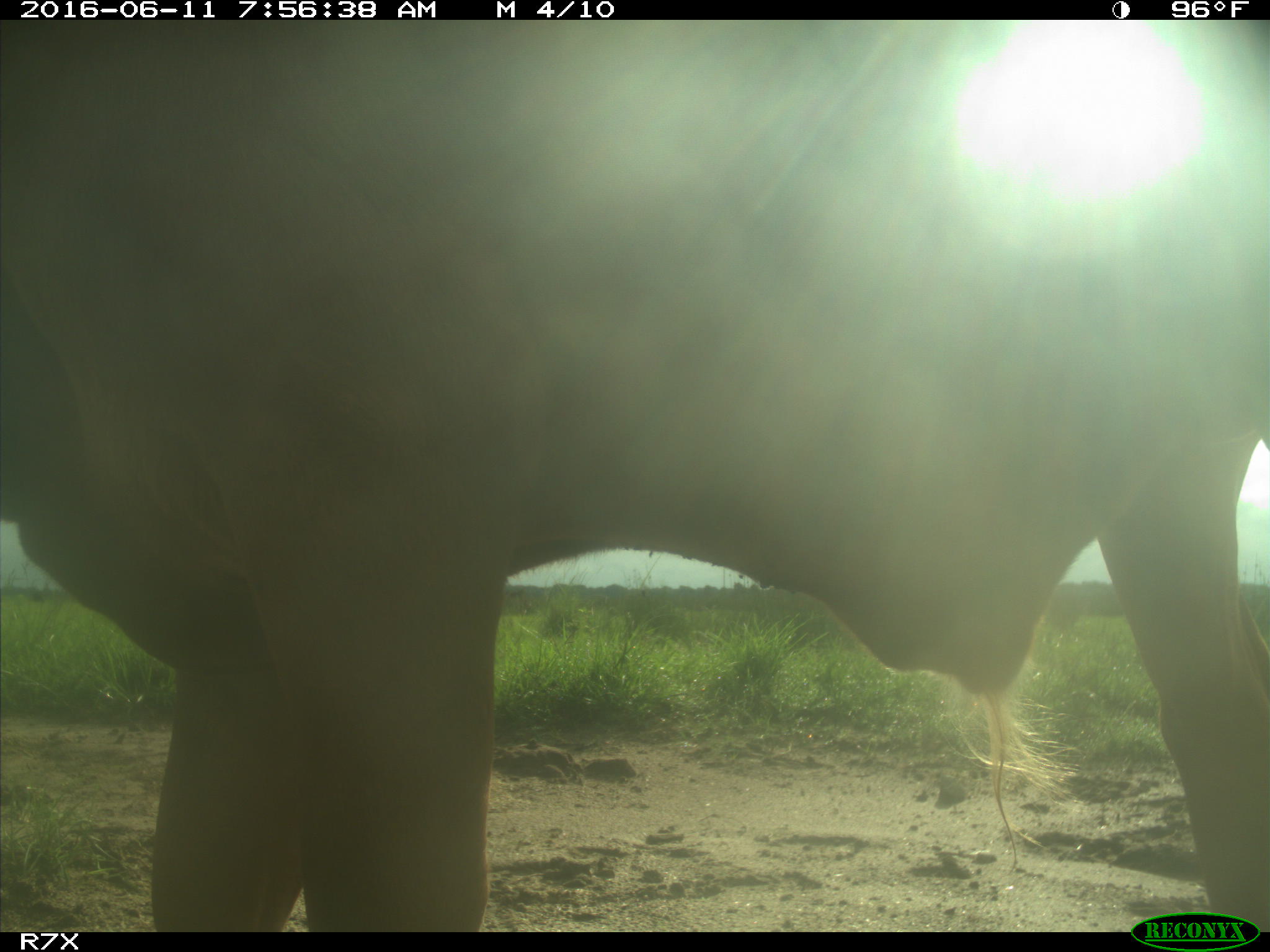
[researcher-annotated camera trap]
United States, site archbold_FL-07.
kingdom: Animalia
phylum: Chordata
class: Mammalia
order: Artiodactyla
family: Bovidae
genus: Bos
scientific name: Bos taurus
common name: domestic cow